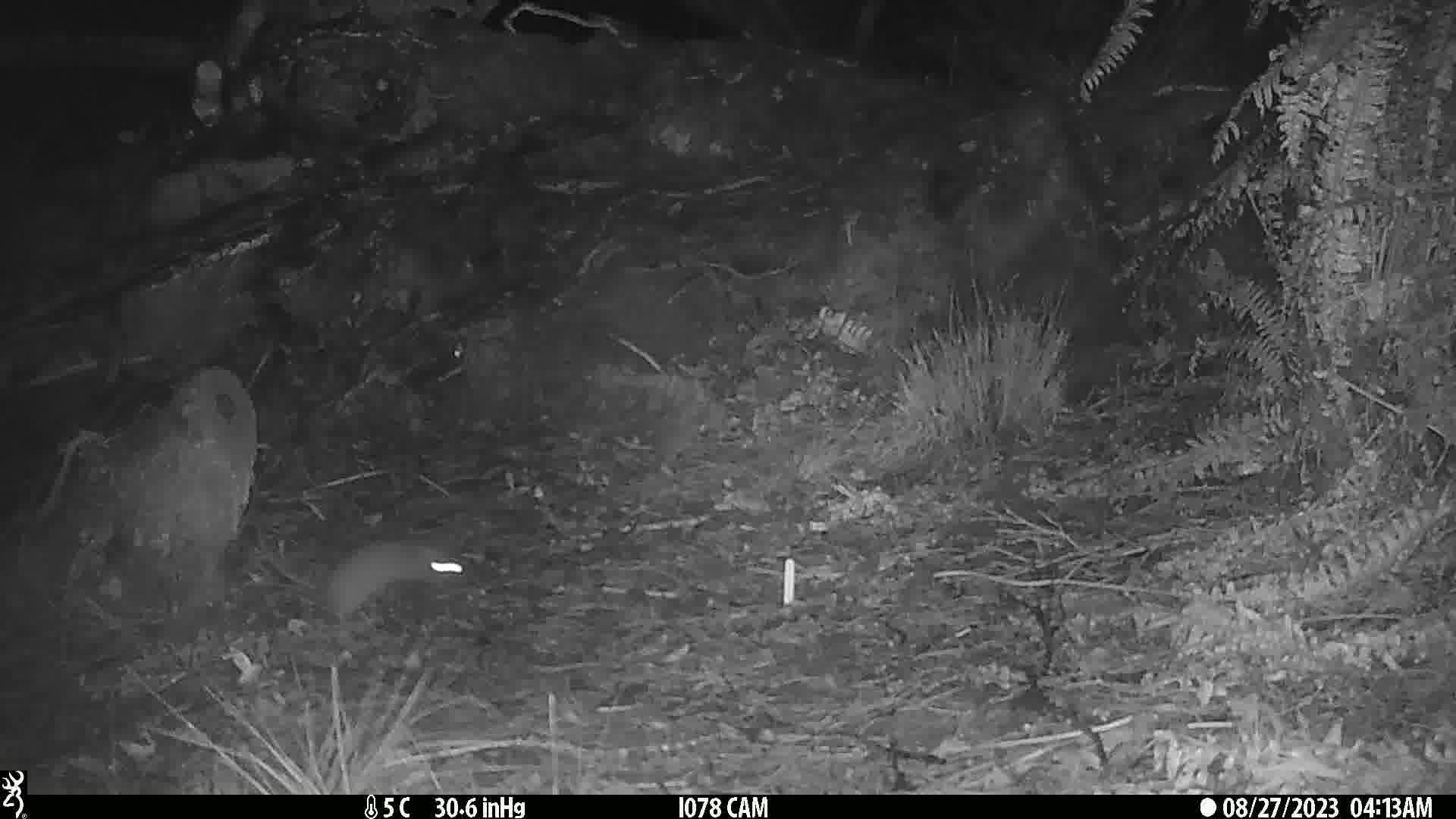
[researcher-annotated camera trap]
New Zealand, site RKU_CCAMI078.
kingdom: Animalia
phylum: Chordata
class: Mammalia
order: Rodentia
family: Muridae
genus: Rattus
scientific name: Rattus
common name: rat